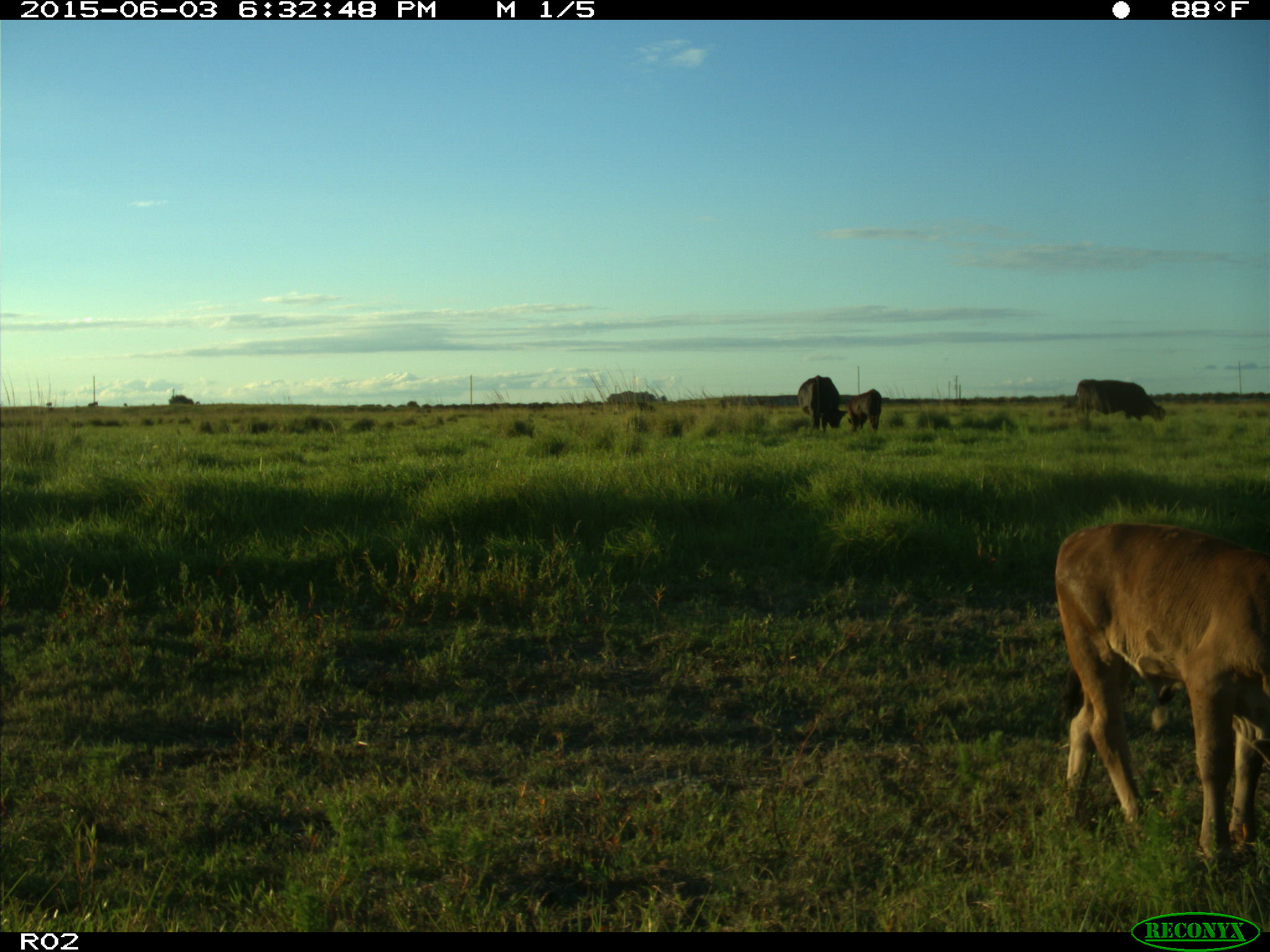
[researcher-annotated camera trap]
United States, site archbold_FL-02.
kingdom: Animalia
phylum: Chordata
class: Mammalia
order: Artiodactyla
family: Bovidae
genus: Bos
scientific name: Bos taurus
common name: domestic cow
Bos taurus (domestic cow).